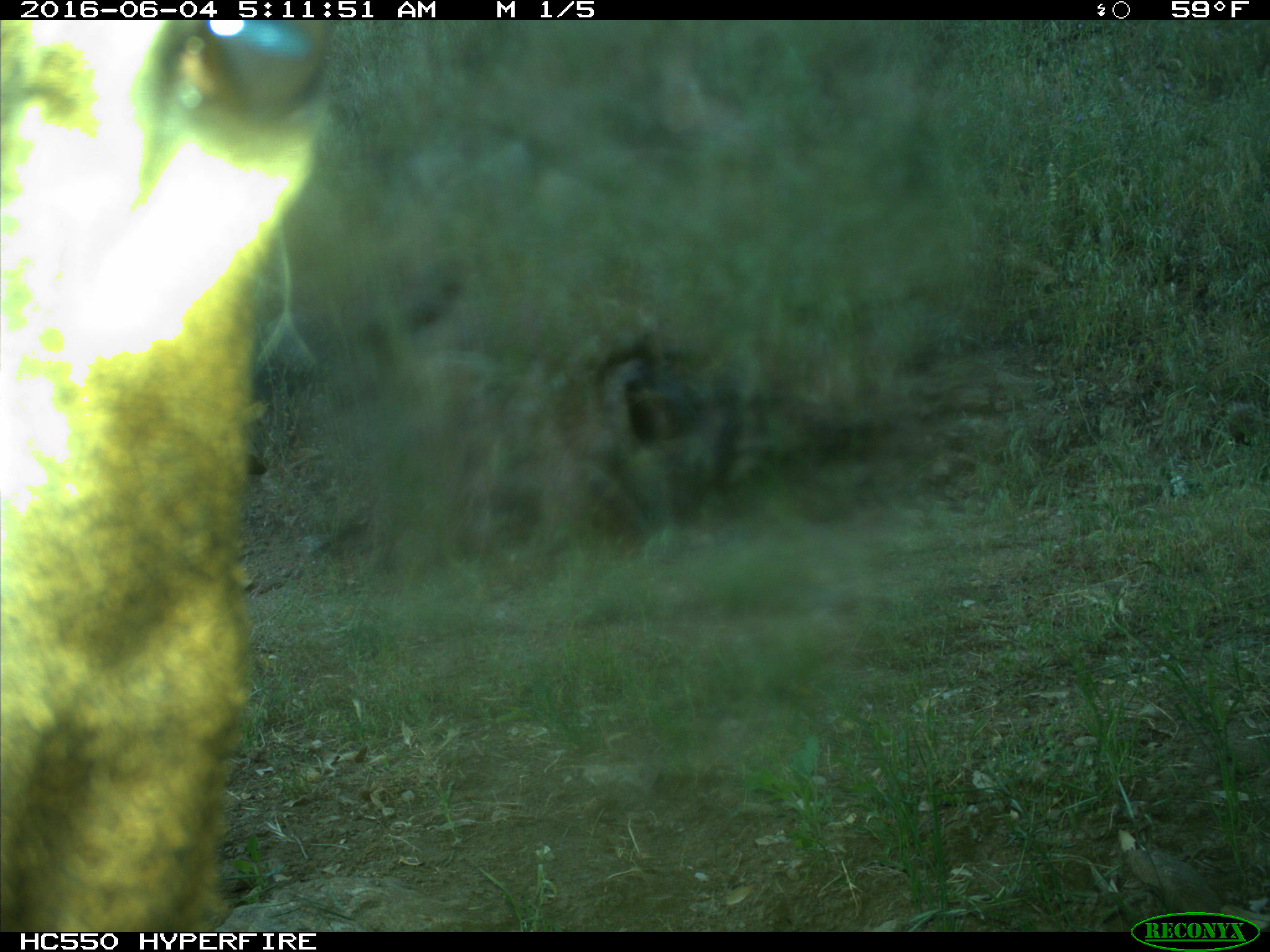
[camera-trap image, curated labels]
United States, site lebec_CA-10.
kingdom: Animalia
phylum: Chordata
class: Mammalia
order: Artiodactyla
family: Cervidae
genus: Cervus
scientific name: Cervus canadensis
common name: elk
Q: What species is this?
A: Cervus canadensis (elk).